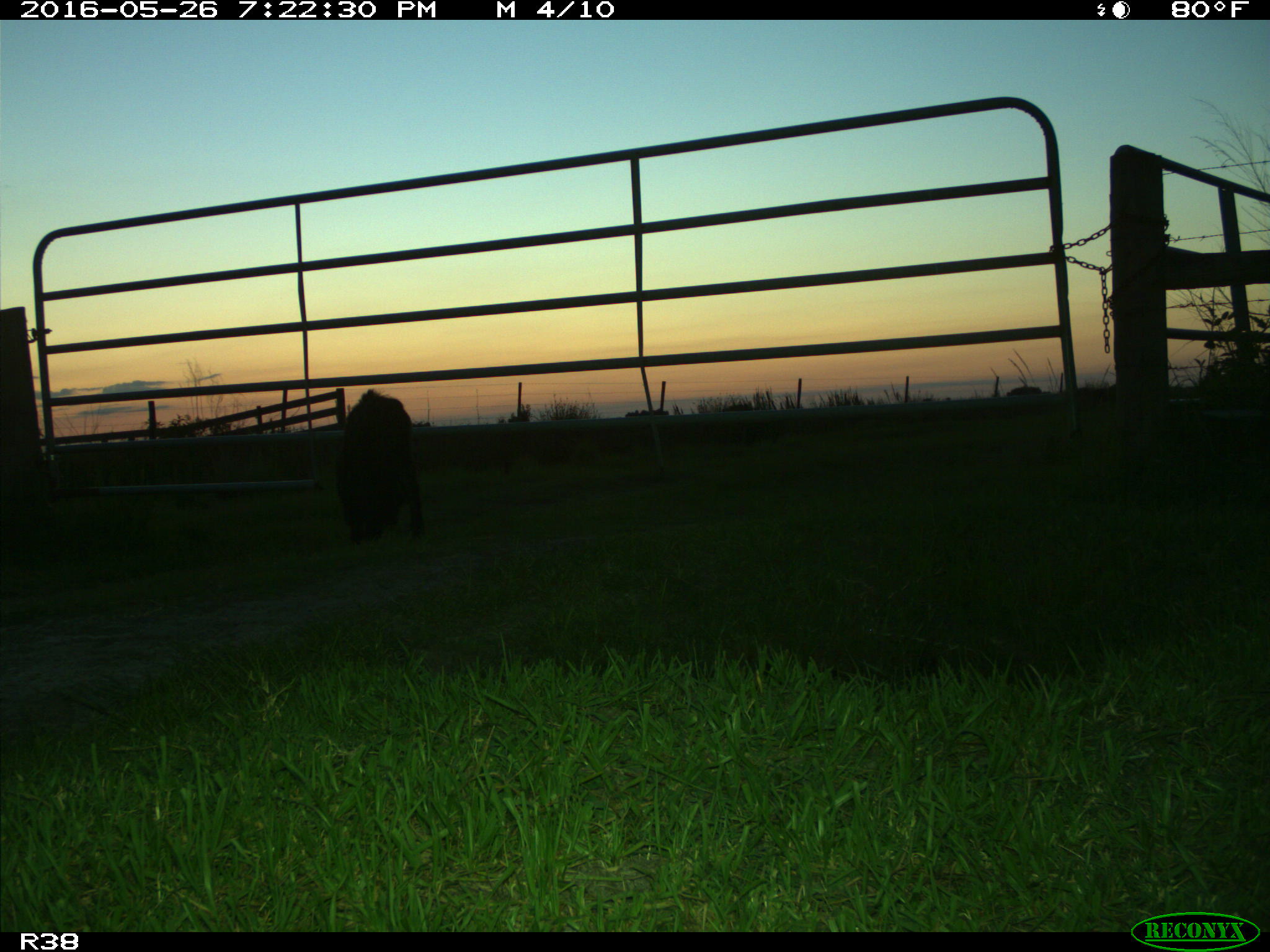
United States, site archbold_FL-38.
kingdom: Animalia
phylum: Chordata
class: Mammalia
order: Artiodactyla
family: Suidae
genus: Sus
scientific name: Sus scrofa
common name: wild boar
Sus scrofa (wild boar).